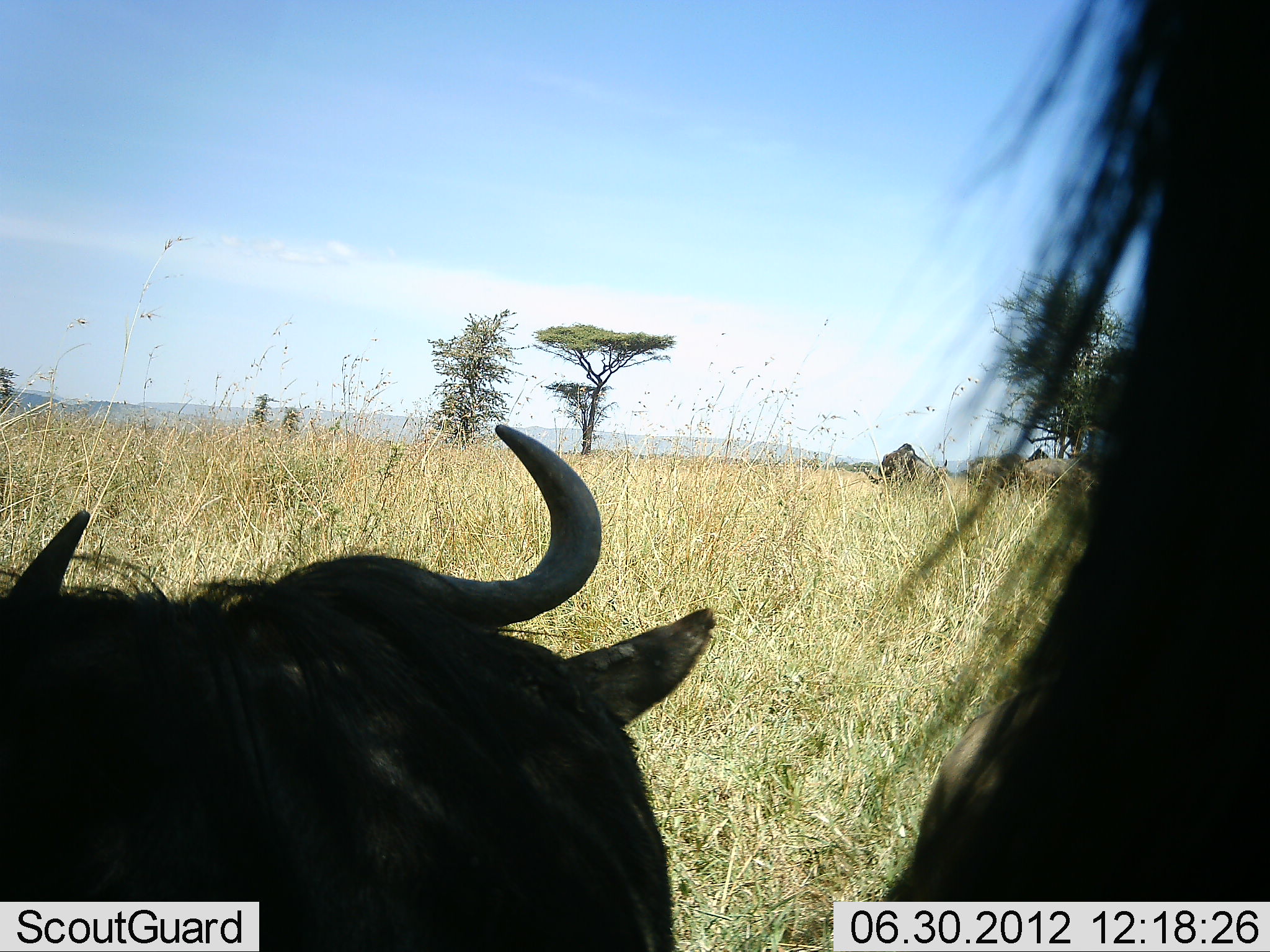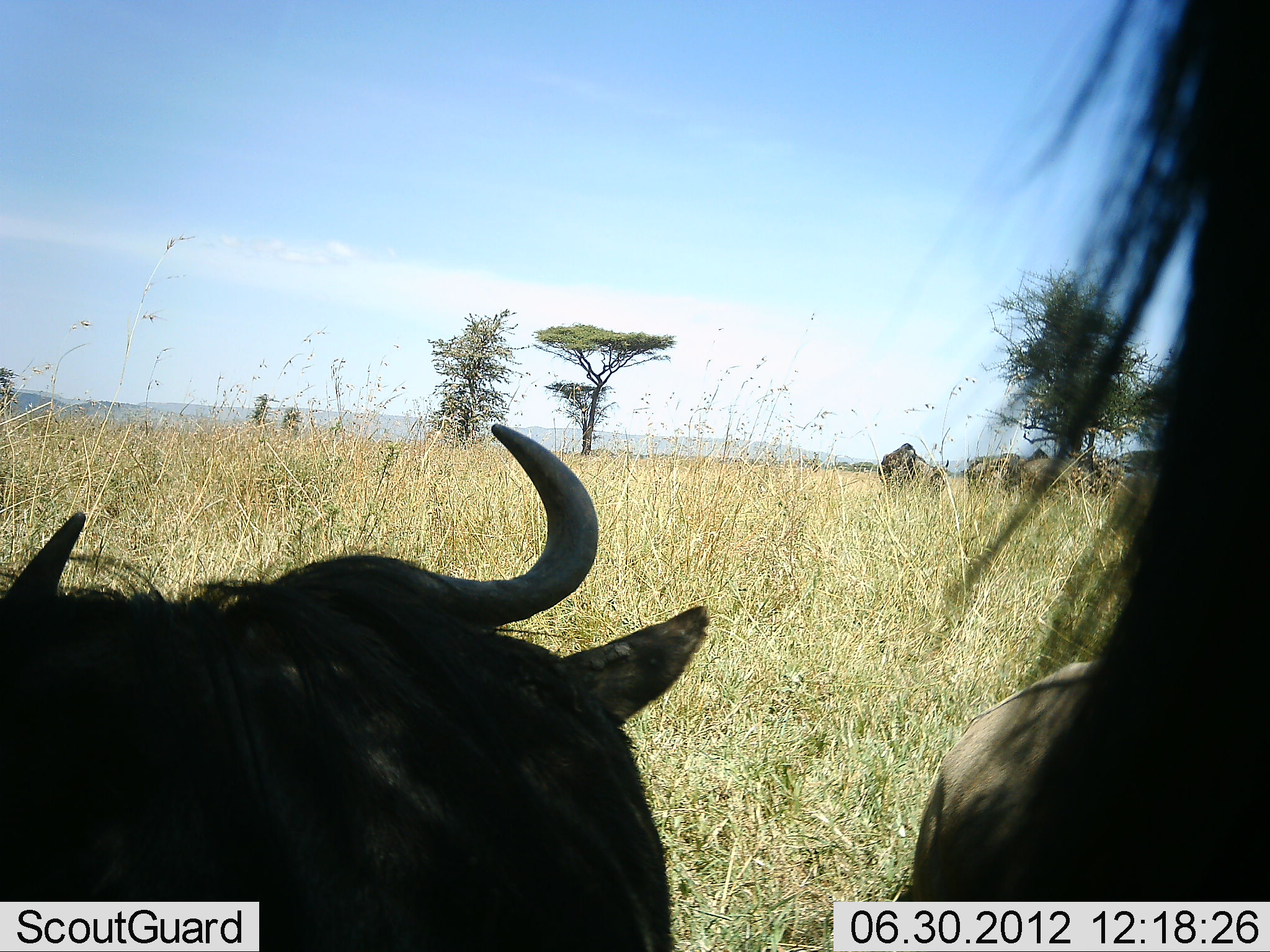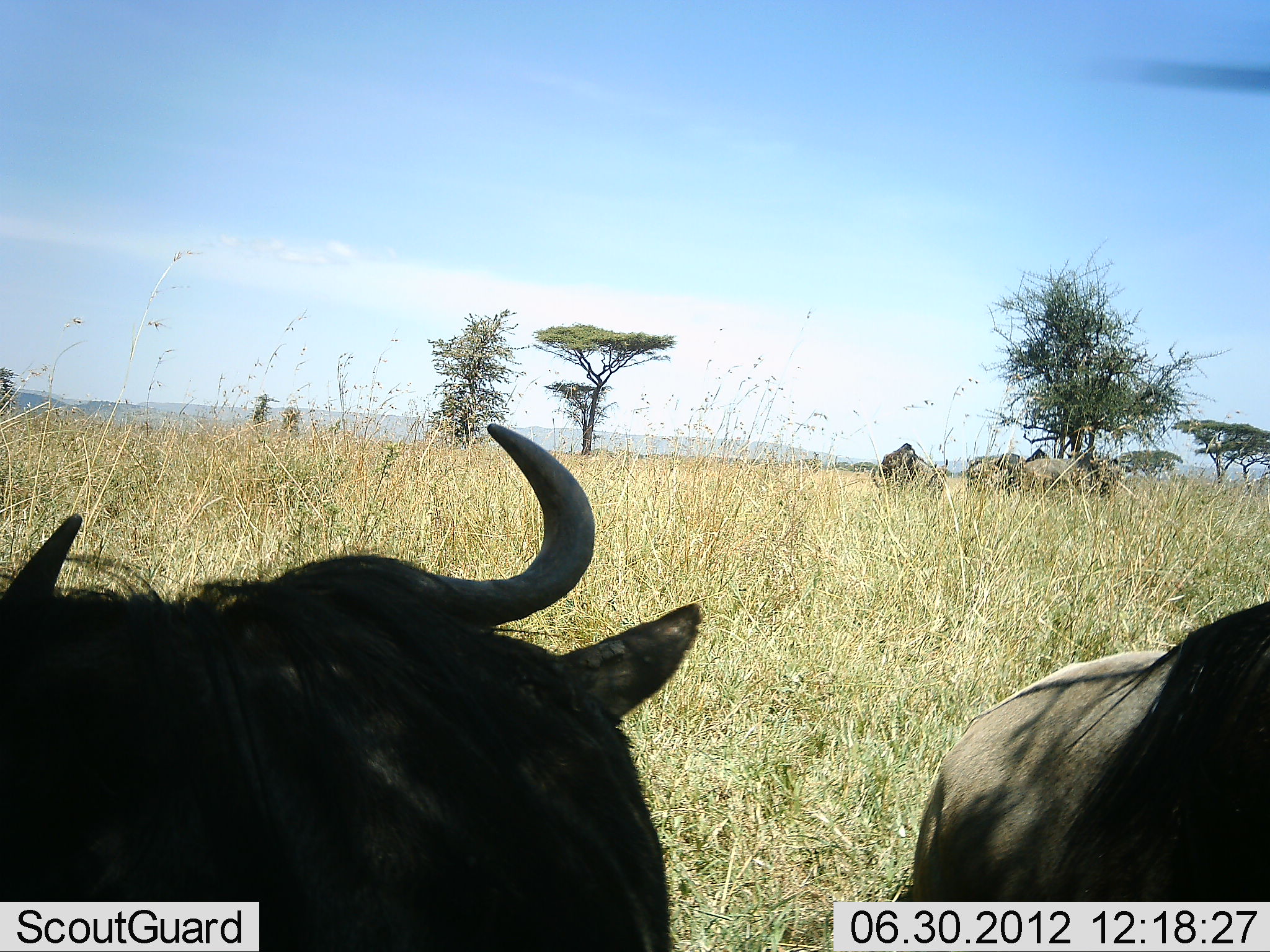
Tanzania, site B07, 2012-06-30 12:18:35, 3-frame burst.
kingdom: Animalia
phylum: Chordata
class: Mammalia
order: Artiodactyla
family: Bovidae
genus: Connochaetes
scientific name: Connochaetes taurinus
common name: blue wildebeest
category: wildebeest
Wildebeest (blue wildebeest) (Connochaetes taurinus), count 7. Behavior (volunteer vote fractions): standing 100%, resting 50%, moving 0%, interacting 10%. Young present (vote fraction): 0%. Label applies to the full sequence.